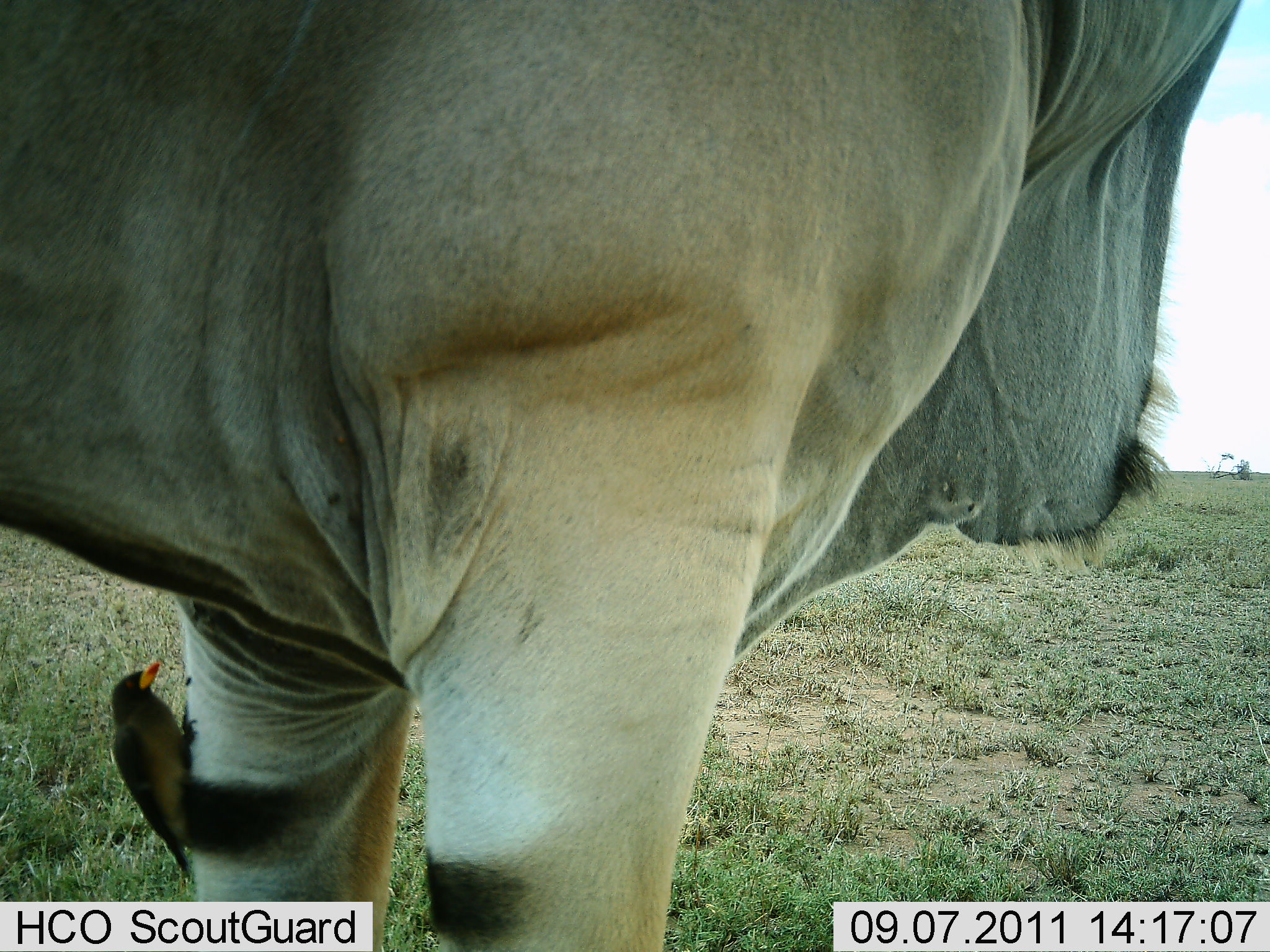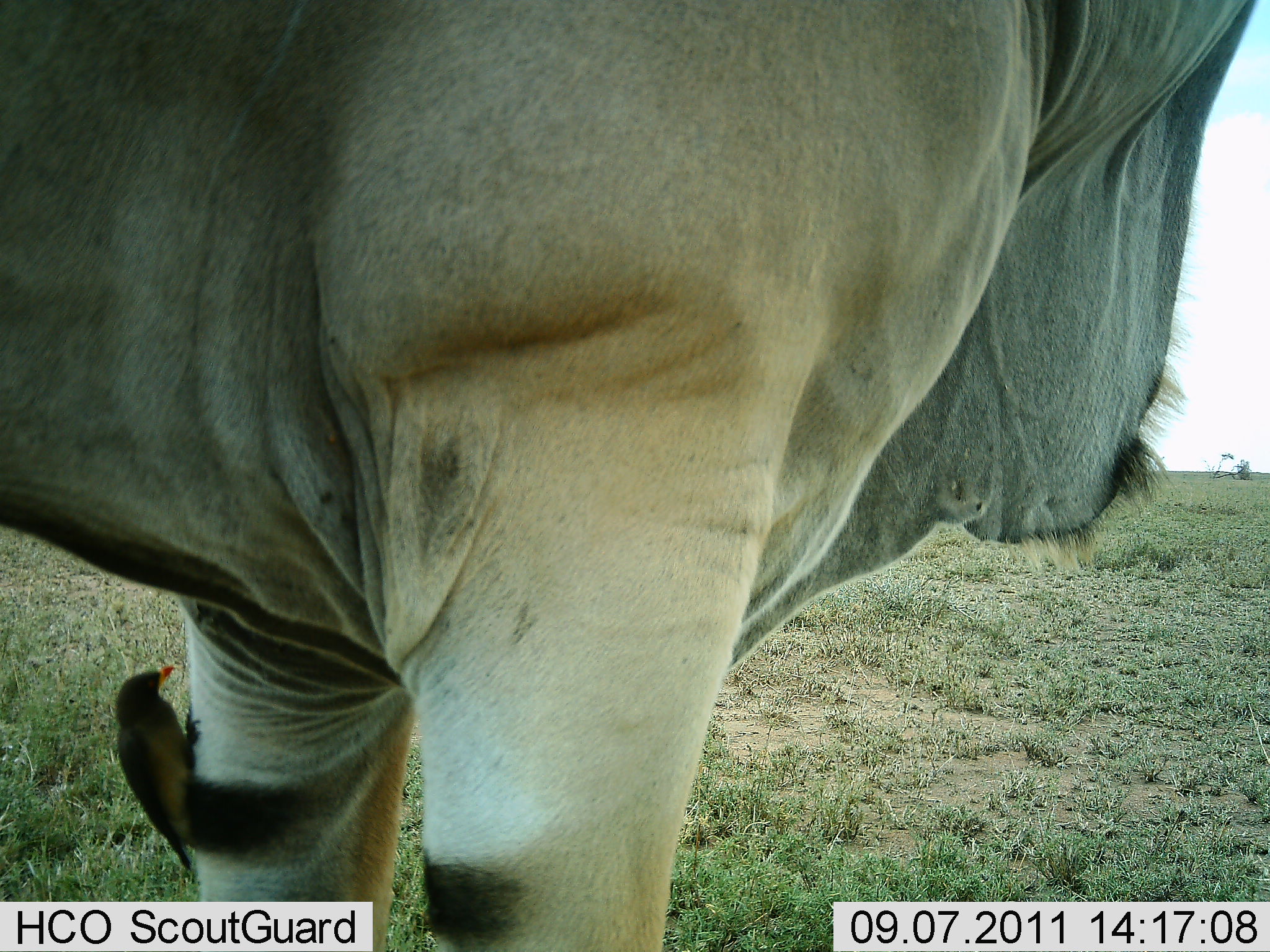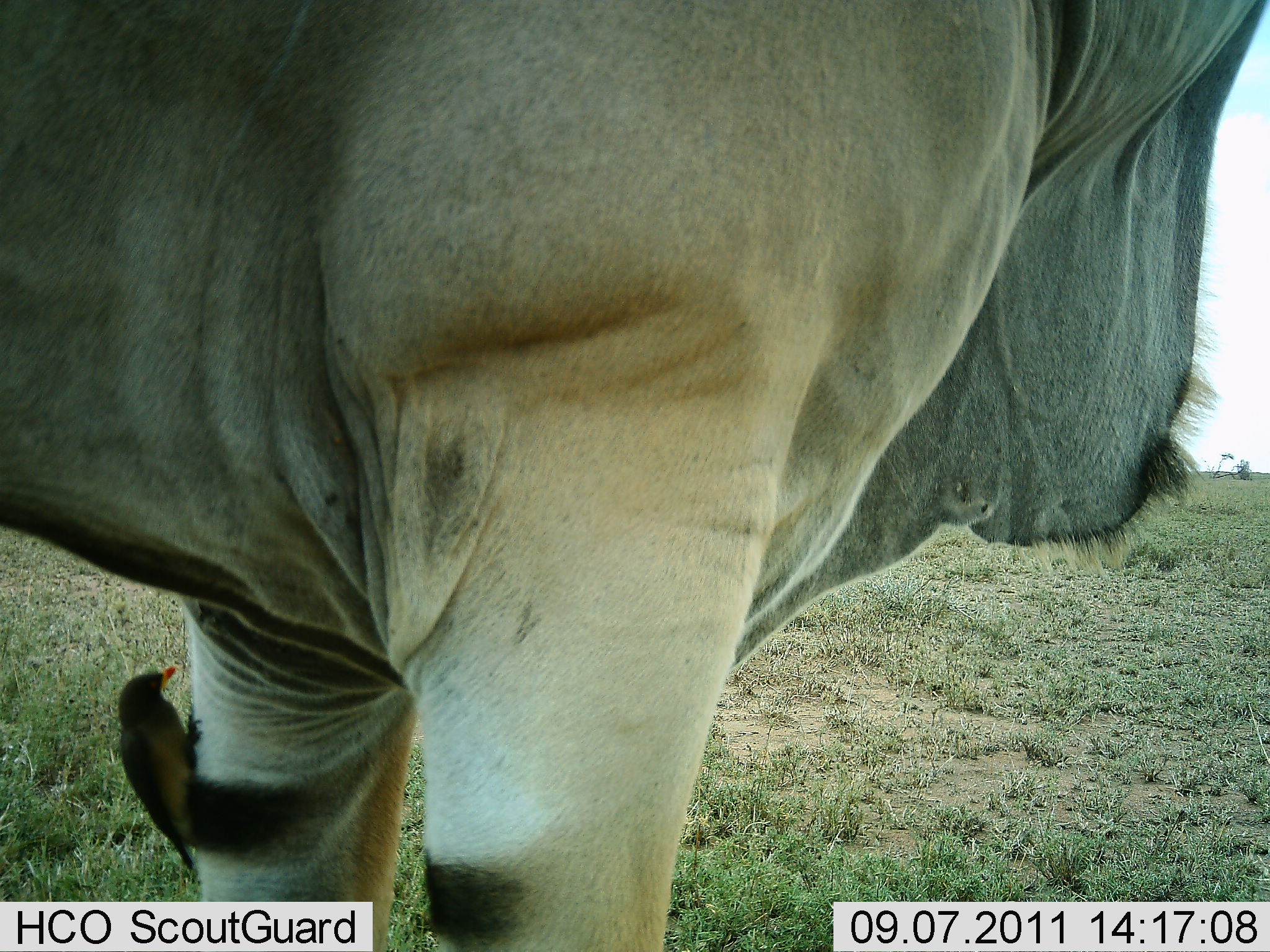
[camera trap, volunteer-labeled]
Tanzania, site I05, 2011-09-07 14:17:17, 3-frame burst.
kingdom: Animalia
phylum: Chordata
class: Mammalia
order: Artiodactyla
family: Bovidae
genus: Tragelaphus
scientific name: Tragelaphus oryx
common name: eland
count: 1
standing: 100%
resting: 0%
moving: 0%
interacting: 0%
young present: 0%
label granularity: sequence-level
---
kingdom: Animalia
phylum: Chordata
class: Aves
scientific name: Aves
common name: bird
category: otherbird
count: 1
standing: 0%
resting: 33%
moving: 0%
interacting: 40%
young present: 0%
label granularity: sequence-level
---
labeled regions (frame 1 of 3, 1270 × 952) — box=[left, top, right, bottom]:
animal: box=[0, 1, 1269, 952]; box=[1, 1, 1244, 952]; box=[105, 658, 219, 889]; box=[108, 661, 198, 881]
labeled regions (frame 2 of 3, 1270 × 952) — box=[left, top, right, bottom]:
animal: box=[0, 0, 1265, 952]; box=[1, 1, 1259, 952]; box=[113, 667, 204, 883]; box=[114, 663, 205, 873]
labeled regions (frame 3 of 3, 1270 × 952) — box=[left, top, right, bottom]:
animal: box=[1, 1, 1270, 952]; box=[2, 2, 1267, 952]; box=[116, 664, 204, 886]; box=[116, 665, 206, 877]